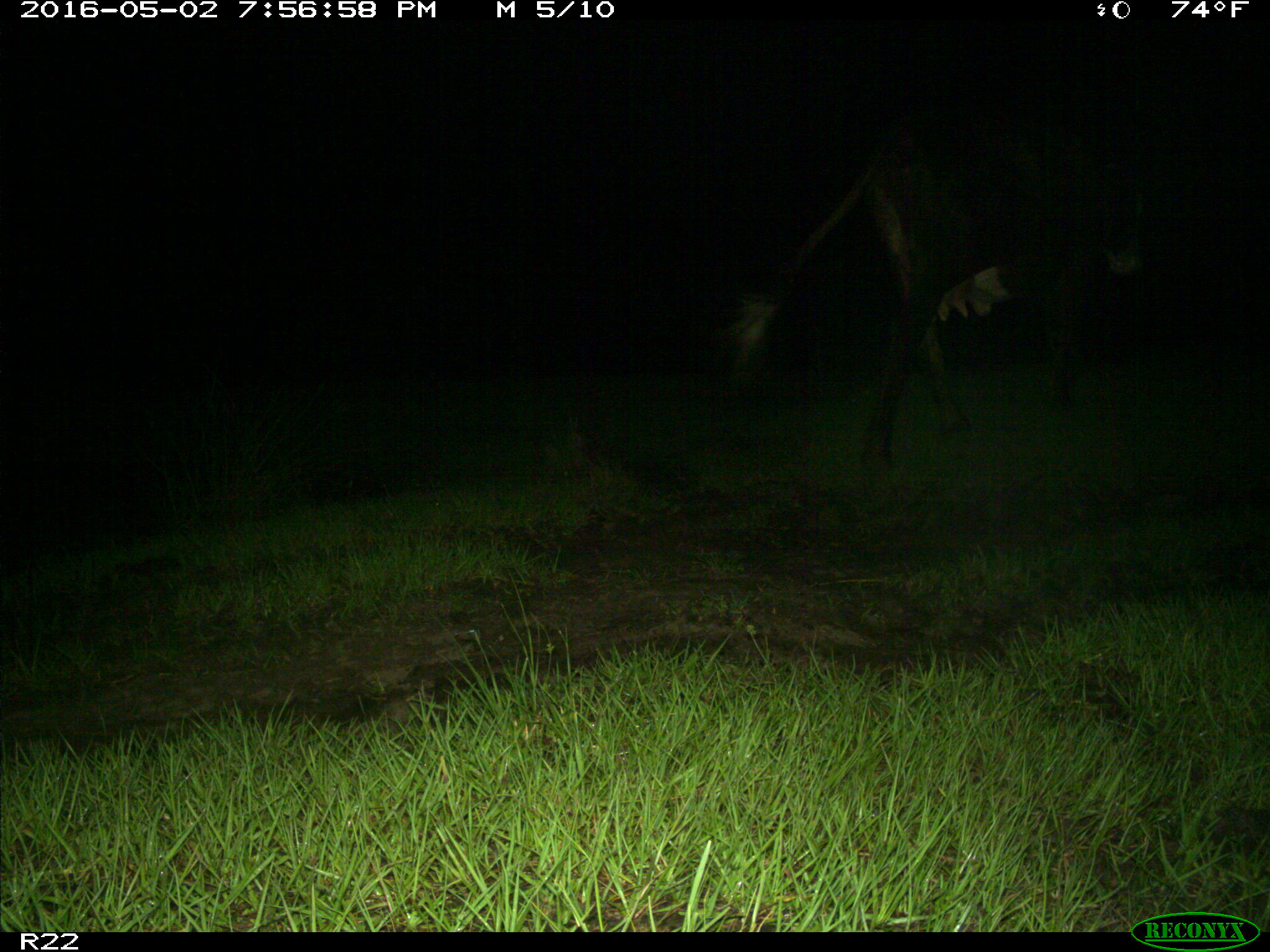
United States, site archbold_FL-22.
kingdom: Animalia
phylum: Chordata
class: Mammalia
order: Artiodactyla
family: Bovidae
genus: Bos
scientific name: Bos taurus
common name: domestic cow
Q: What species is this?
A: Bos taurus (domestic cow).